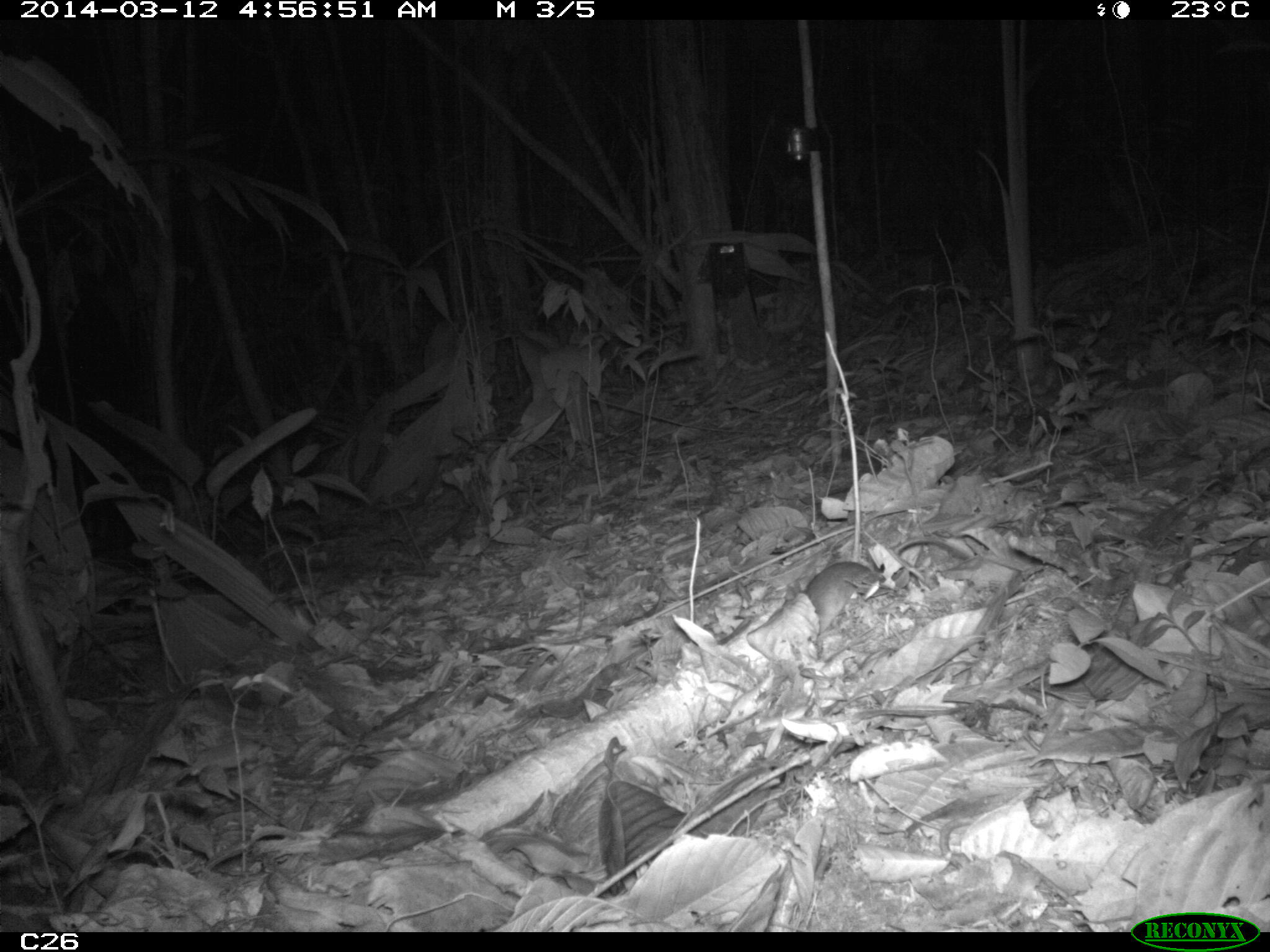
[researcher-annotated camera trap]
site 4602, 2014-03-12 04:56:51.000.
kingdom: Animalia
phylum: Chordata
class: Mammalia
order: Rodentia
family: Muridae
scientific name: Muridae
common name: mice, rats, and gerbils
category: unknown mouse or rat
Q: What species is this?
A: Unknown mouse or rat (mice, rats, and gerbils) (Muridae).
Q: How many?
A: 1.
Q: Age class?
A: Adult.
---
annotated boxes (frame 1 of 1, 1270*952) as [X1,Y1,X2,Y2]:
unknown mouse or rat: [803,535,969,633]